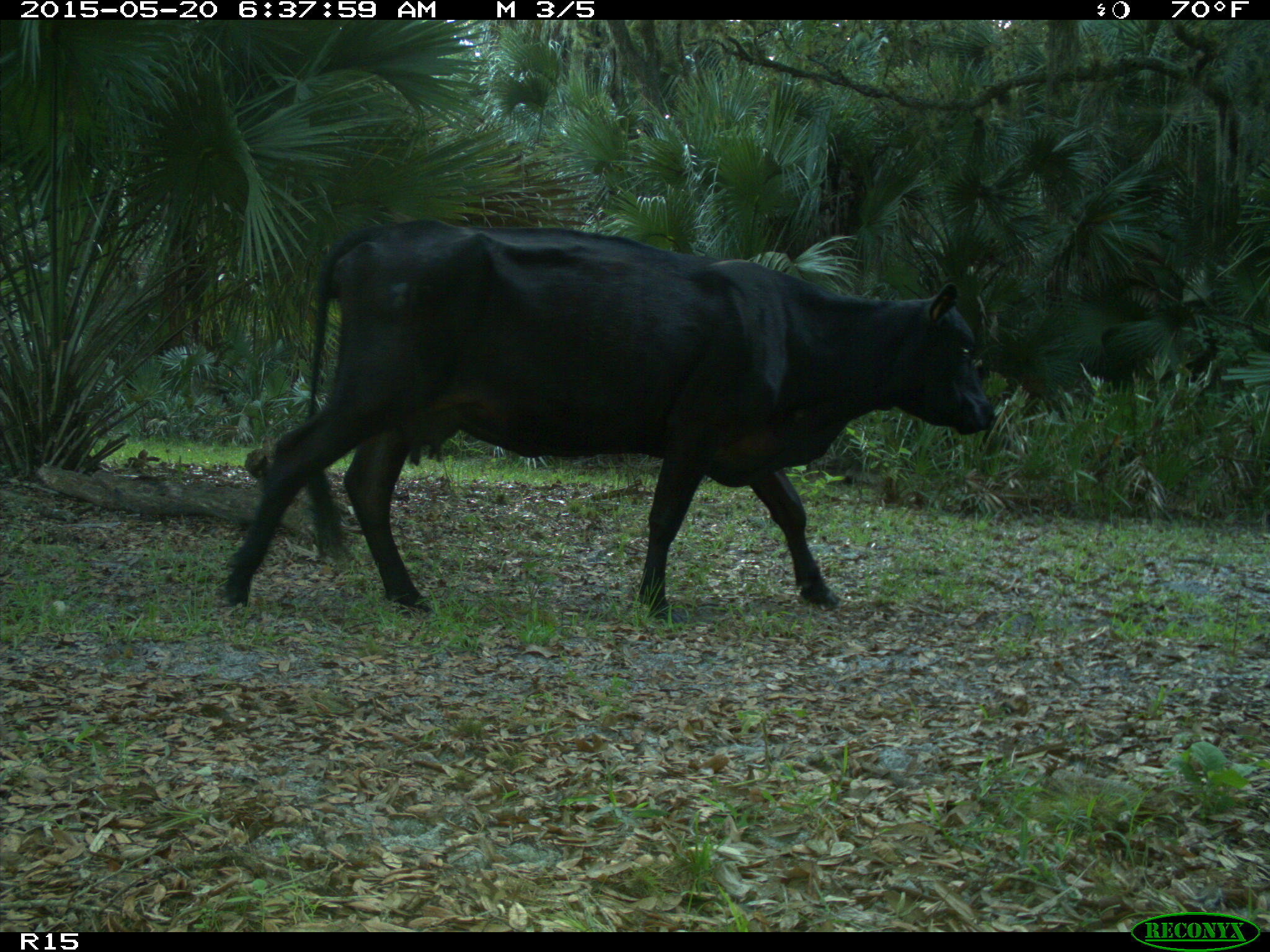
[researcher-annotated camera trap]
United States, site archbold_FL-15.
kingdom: Animalia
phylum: Chordata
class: Mammalia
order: Artiodactyla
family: Bovidae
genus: Bos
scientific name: Bos taurus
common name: domestic cow